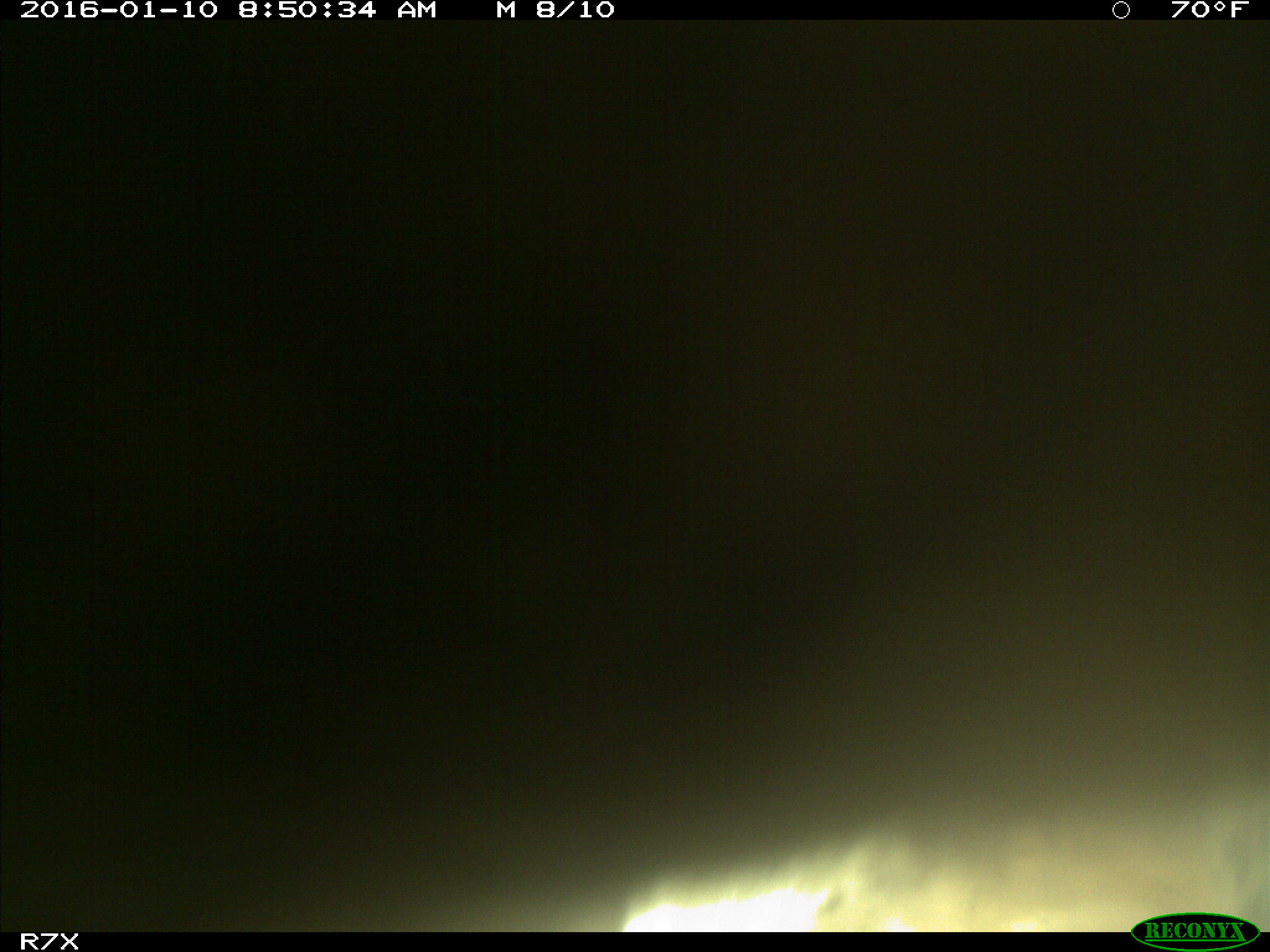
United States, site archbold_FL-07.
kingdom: Animalia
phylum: Chordata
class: Mammalia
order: Artiodactyla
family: Bovidae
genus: Bos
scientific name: Bos taurus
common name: domestic cow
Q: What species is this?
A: Bos taurus (domestic cow).